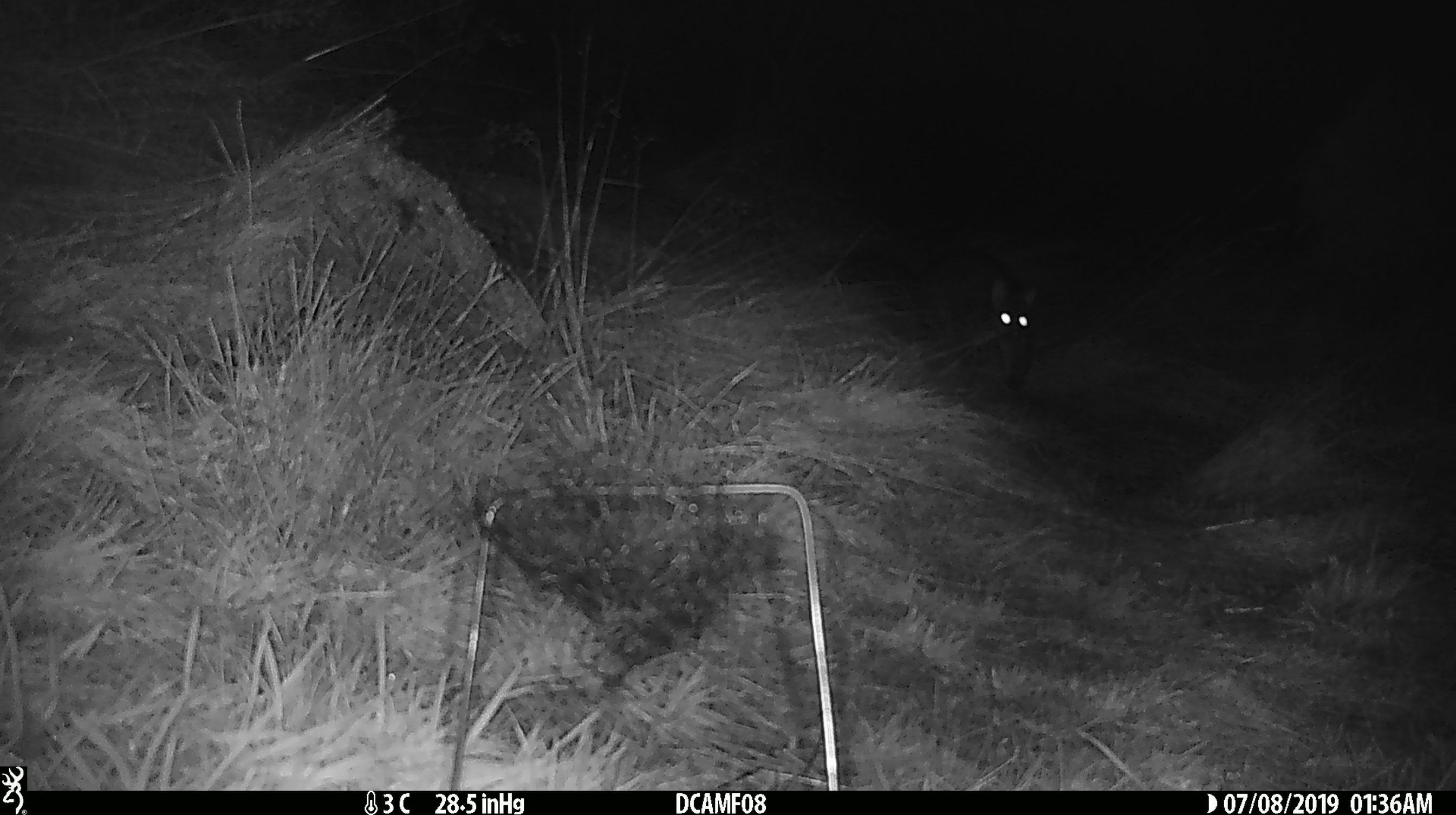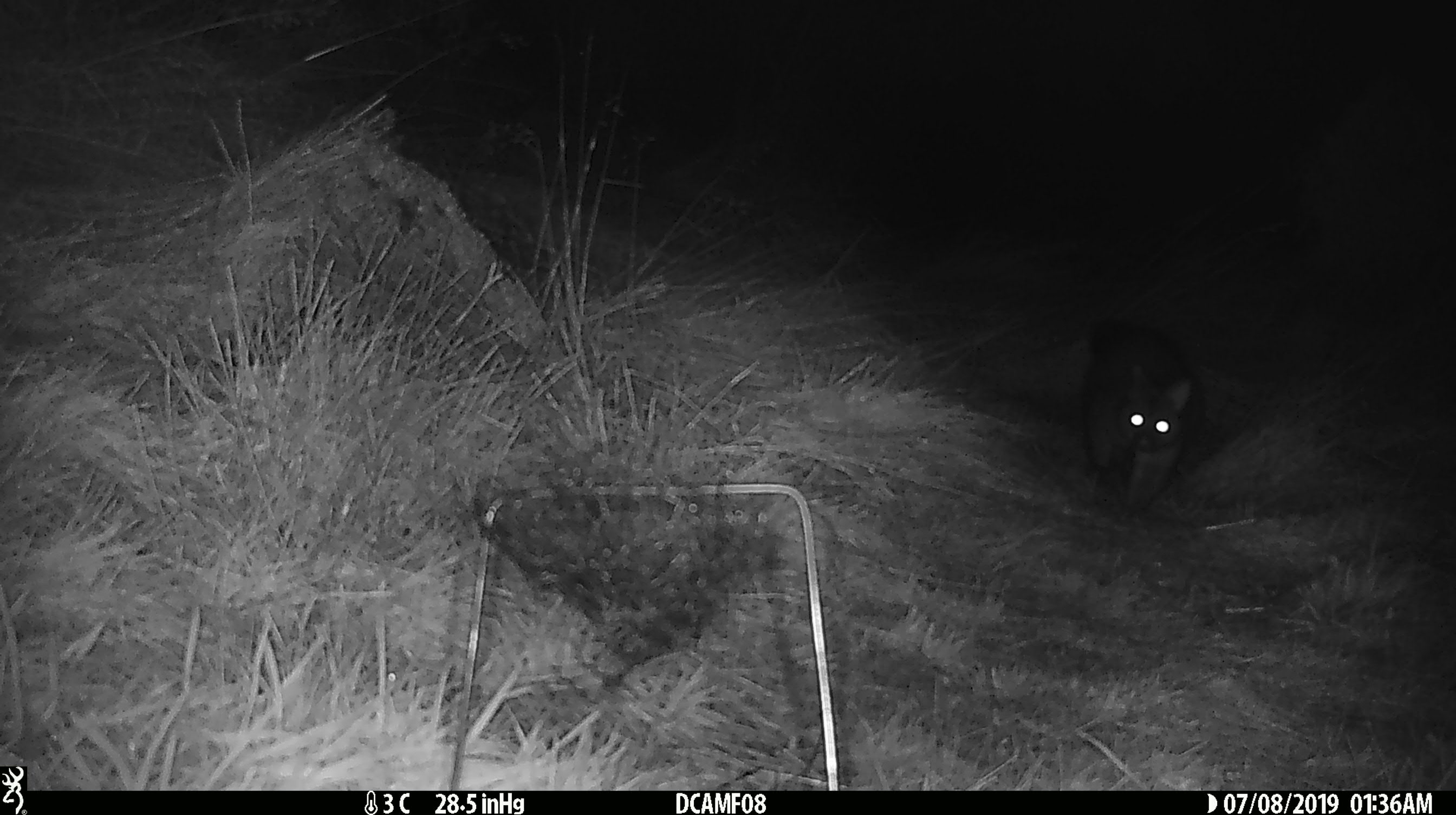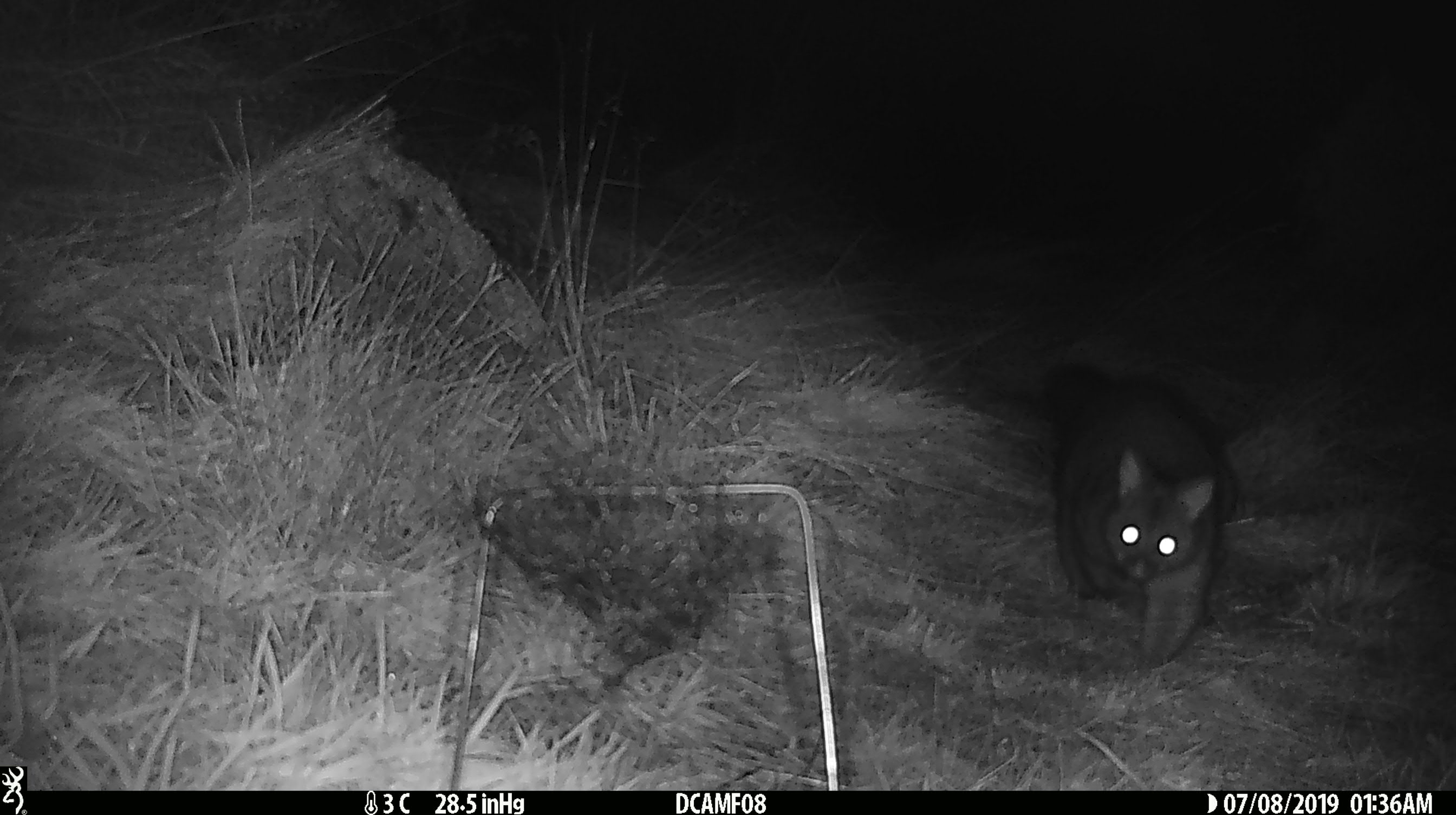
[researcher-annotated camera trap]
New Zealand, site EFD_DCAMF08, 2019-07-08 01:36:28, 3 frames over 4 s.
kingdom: Animalia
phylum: Chordata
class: Mammalia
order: Diprotodontia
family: Phalangeridae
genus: Trichosurus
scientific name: Trichosurus vulpecula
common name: common brushtail possum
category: possum